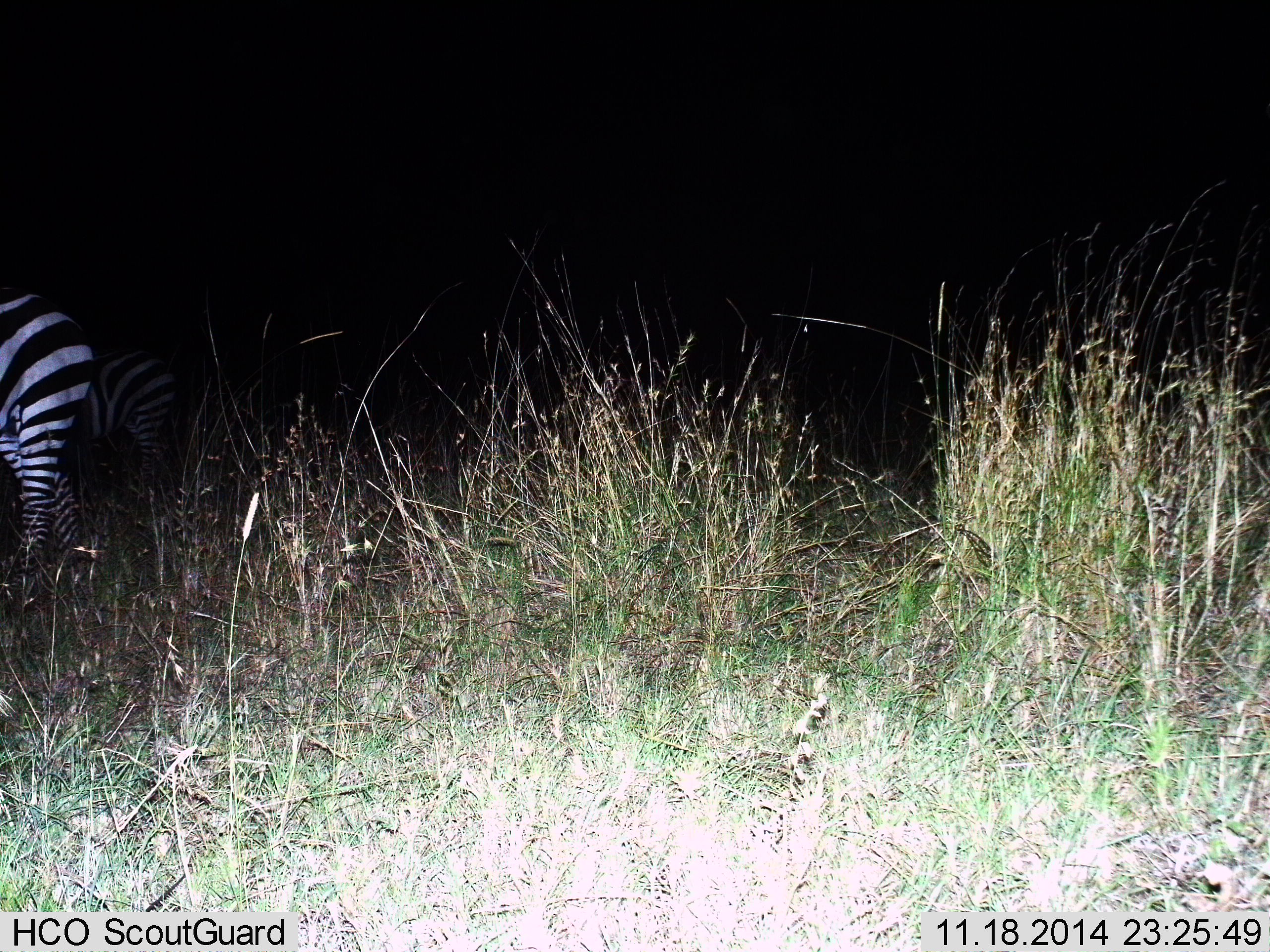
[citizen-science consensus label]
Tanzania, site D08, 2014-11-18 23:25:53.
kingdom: Animalia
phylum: Chordata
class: Mammalia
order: Perissodactyla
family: Equidae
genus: Equus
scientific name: Equus quagga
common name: plains zebra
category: zebra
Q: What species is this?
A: Zebra (plains zebra) (Equus quagga).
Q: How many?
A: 2.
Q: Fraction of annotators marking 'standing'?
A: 70%.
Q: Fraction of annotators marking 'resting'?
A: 0%.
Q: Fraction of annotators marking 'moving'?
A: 30%.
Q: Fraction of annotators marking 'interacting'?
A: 0%.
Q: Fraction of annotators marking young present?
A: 0%.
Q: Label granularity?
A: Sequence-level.